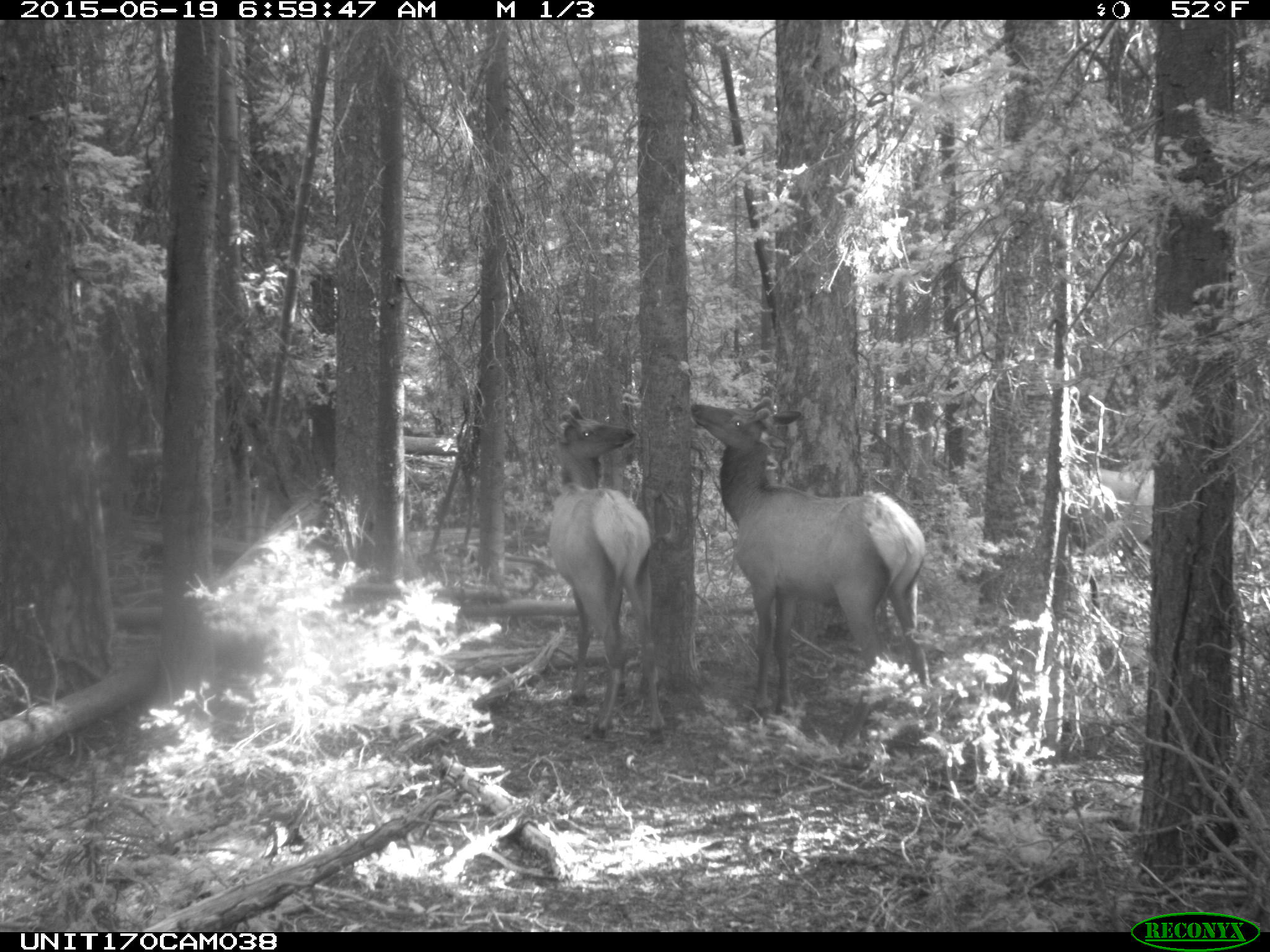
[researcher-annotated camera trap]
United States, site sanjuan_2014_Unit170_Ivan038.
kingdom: Animalia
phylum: Chordata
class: Mammalia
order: Artiodactyla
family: Cervidae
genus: Cervus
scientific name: Cervus elaphus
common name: red deer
Cervus elaphus (red deer).